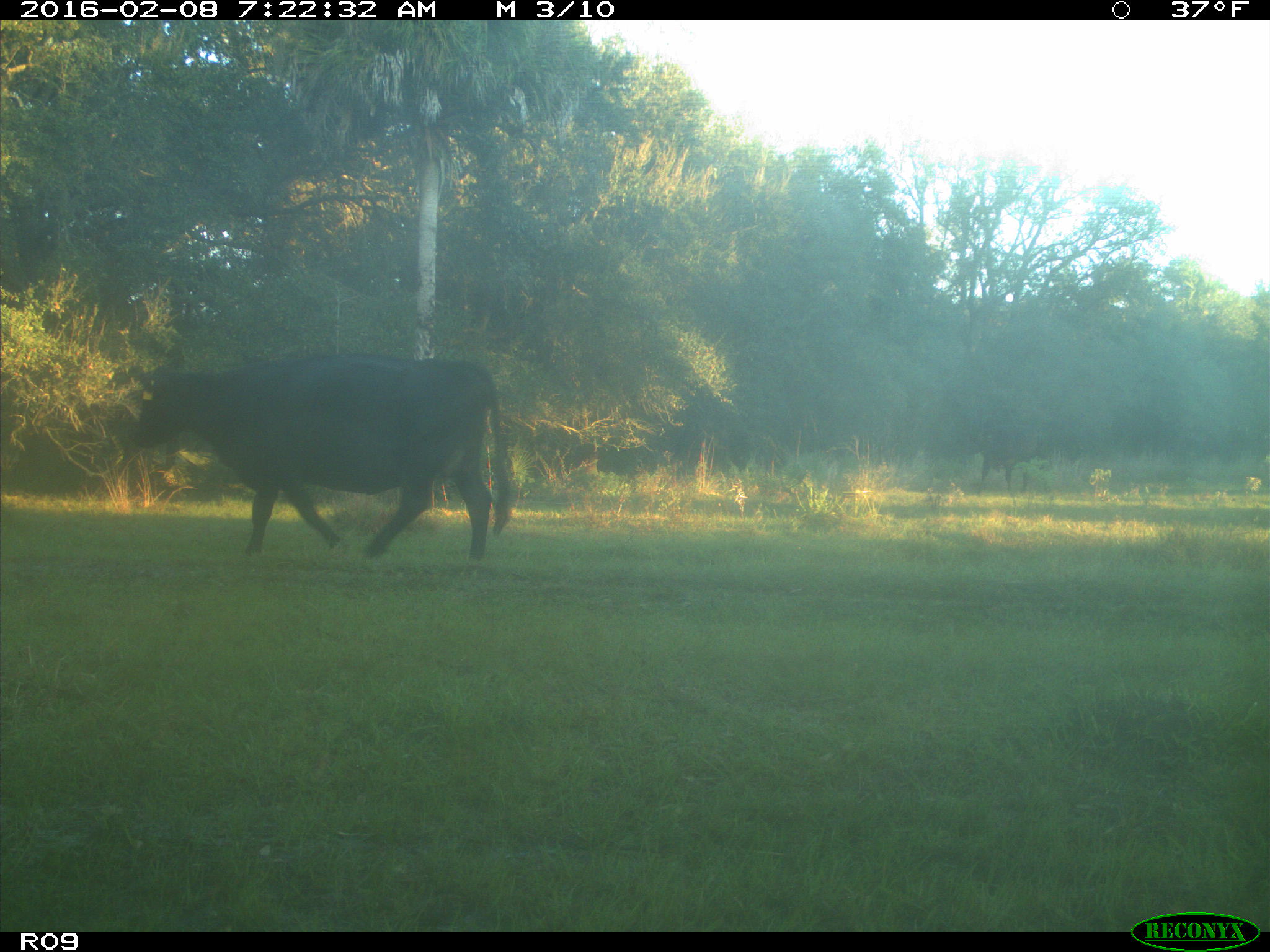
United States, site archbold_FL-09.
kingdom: Animalia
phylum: Chordata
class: Mammalia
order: Artiodactyla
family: Bovidae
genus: Bos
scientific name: Bos taurus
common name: domestic cow